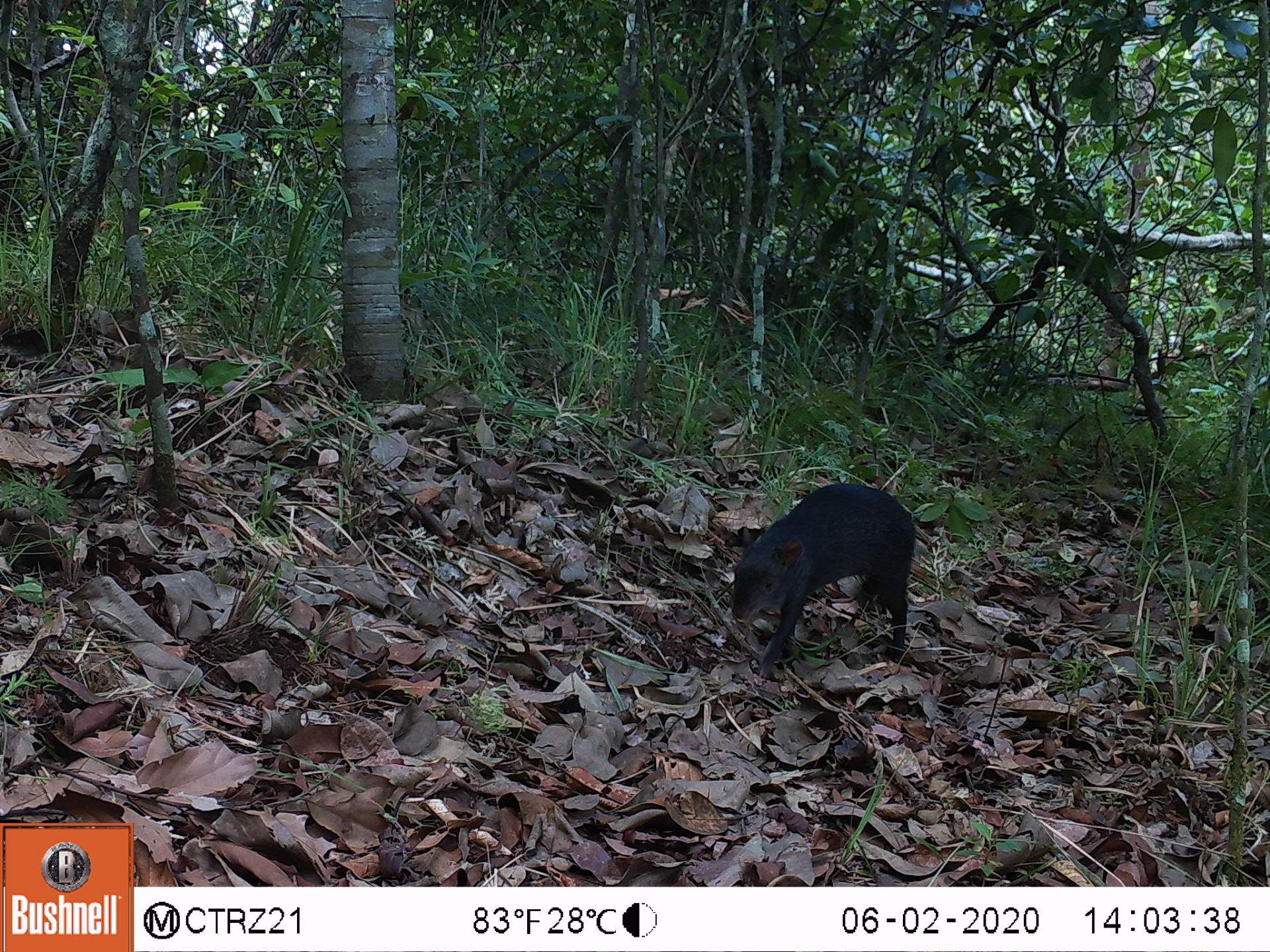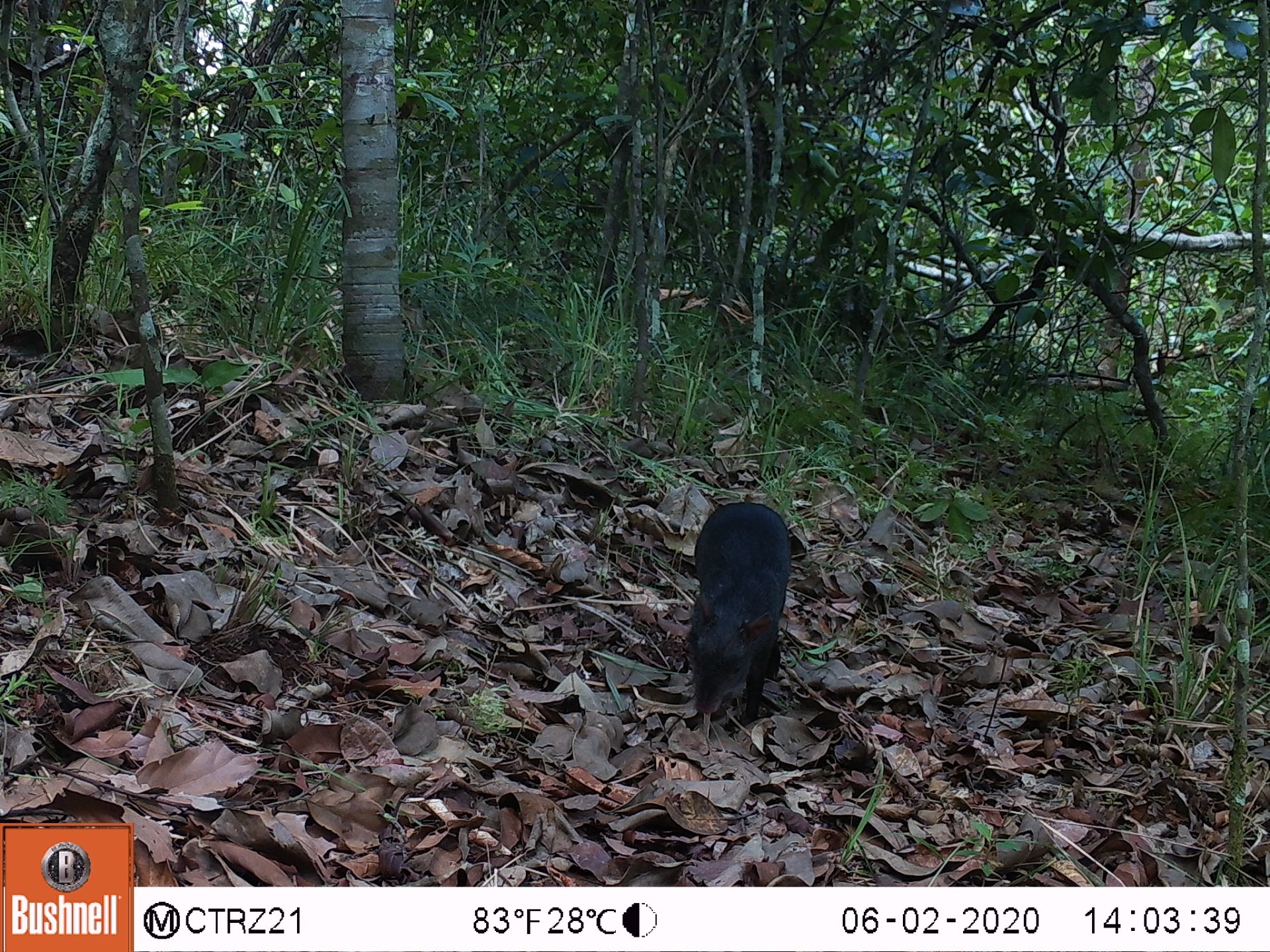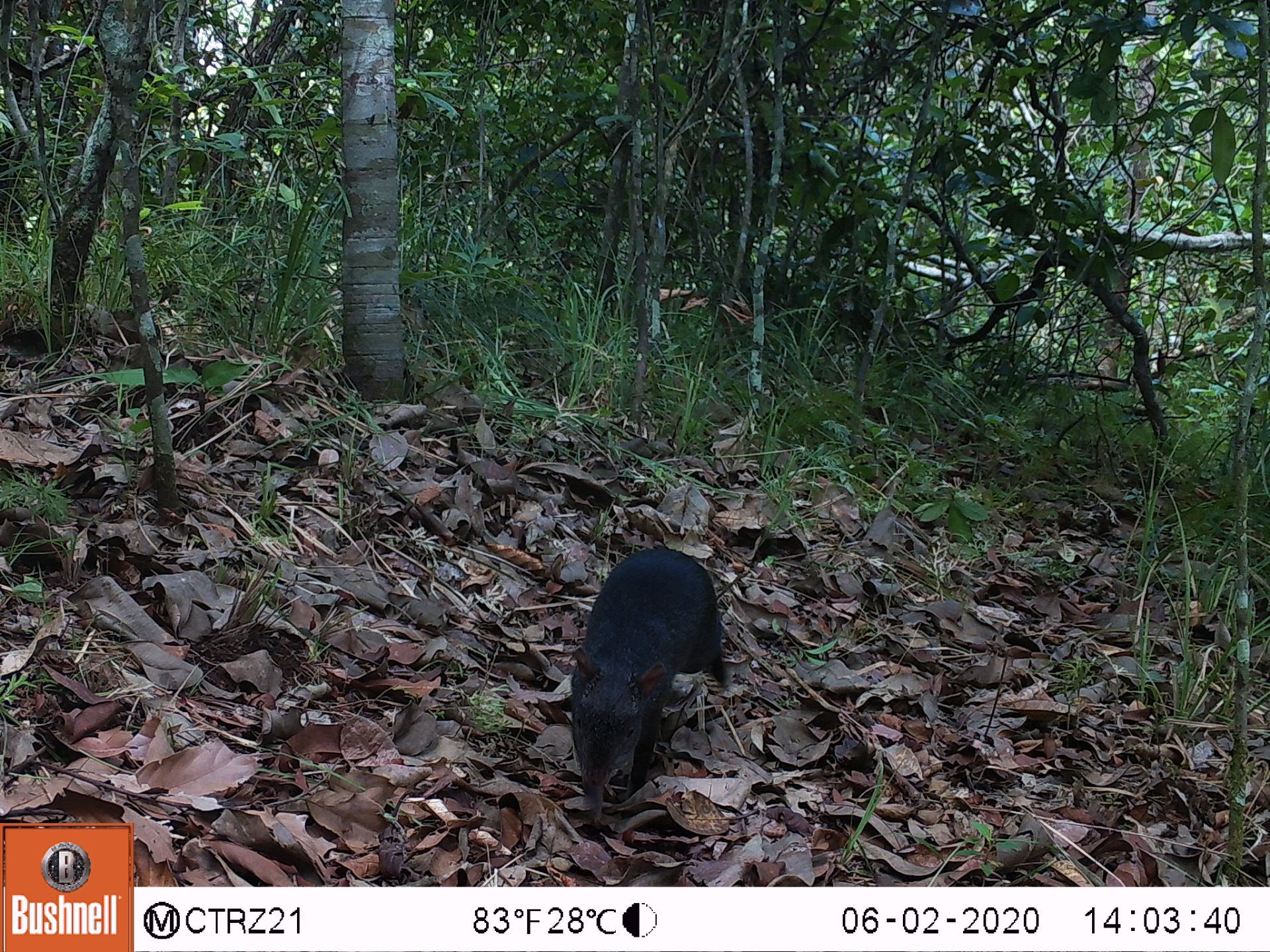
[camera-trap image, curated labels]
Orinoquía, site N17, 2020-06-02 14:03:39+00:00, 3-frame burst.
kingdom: Animalia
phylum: Chordata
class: Mammalia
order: Rodentia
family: Dasyproctidae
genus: Dasyprocta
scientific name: Dasyprocta fuliginosa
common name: black agouti